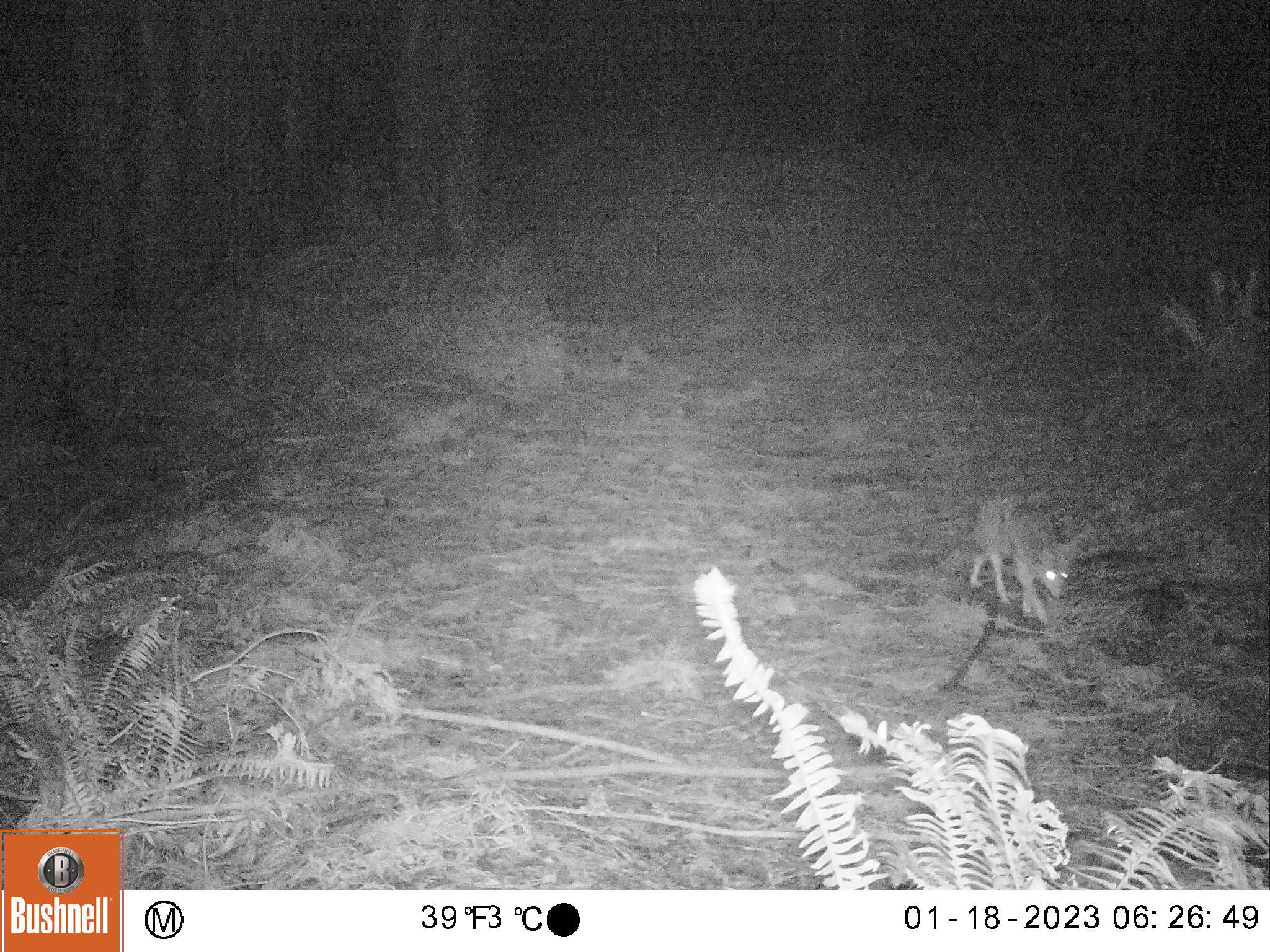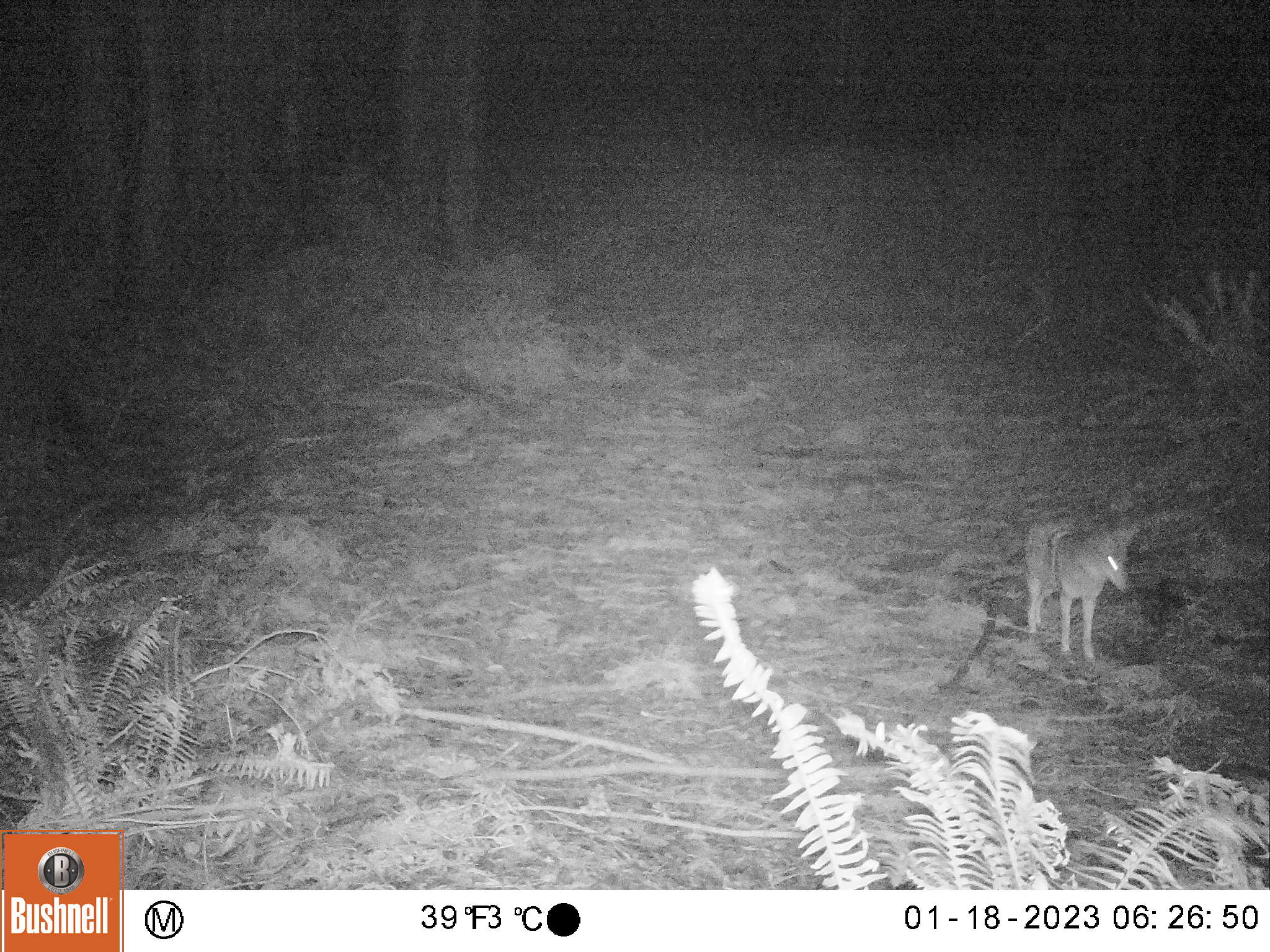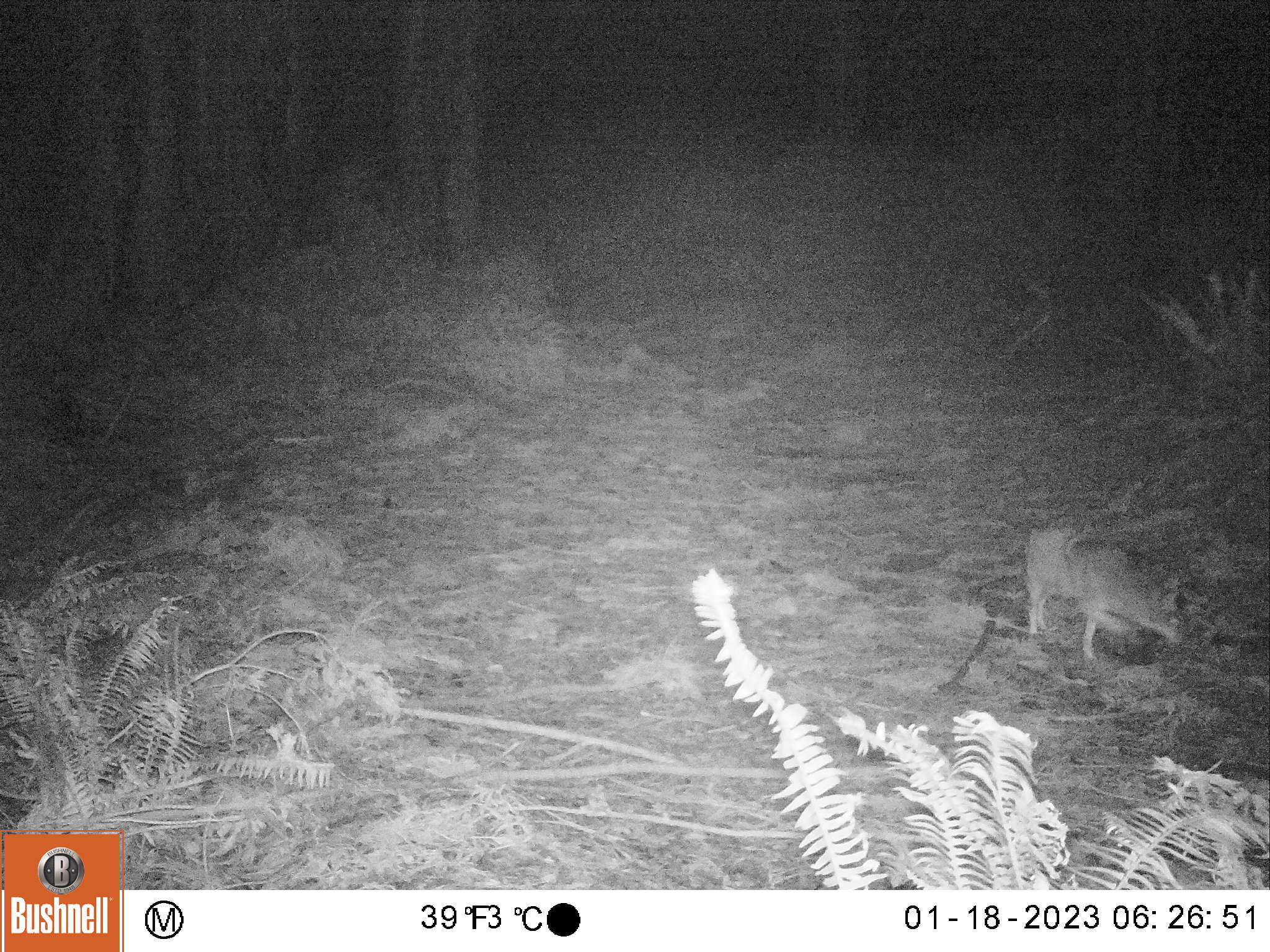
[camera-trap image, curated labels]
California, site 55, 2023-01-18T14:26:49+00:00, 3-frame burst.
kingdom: Animalia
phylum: Chordata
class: Mammalia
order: Carnivora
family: Canidae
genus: Canis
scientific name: Canis latrans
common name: coyote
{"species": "coyote (Canis latrans)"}